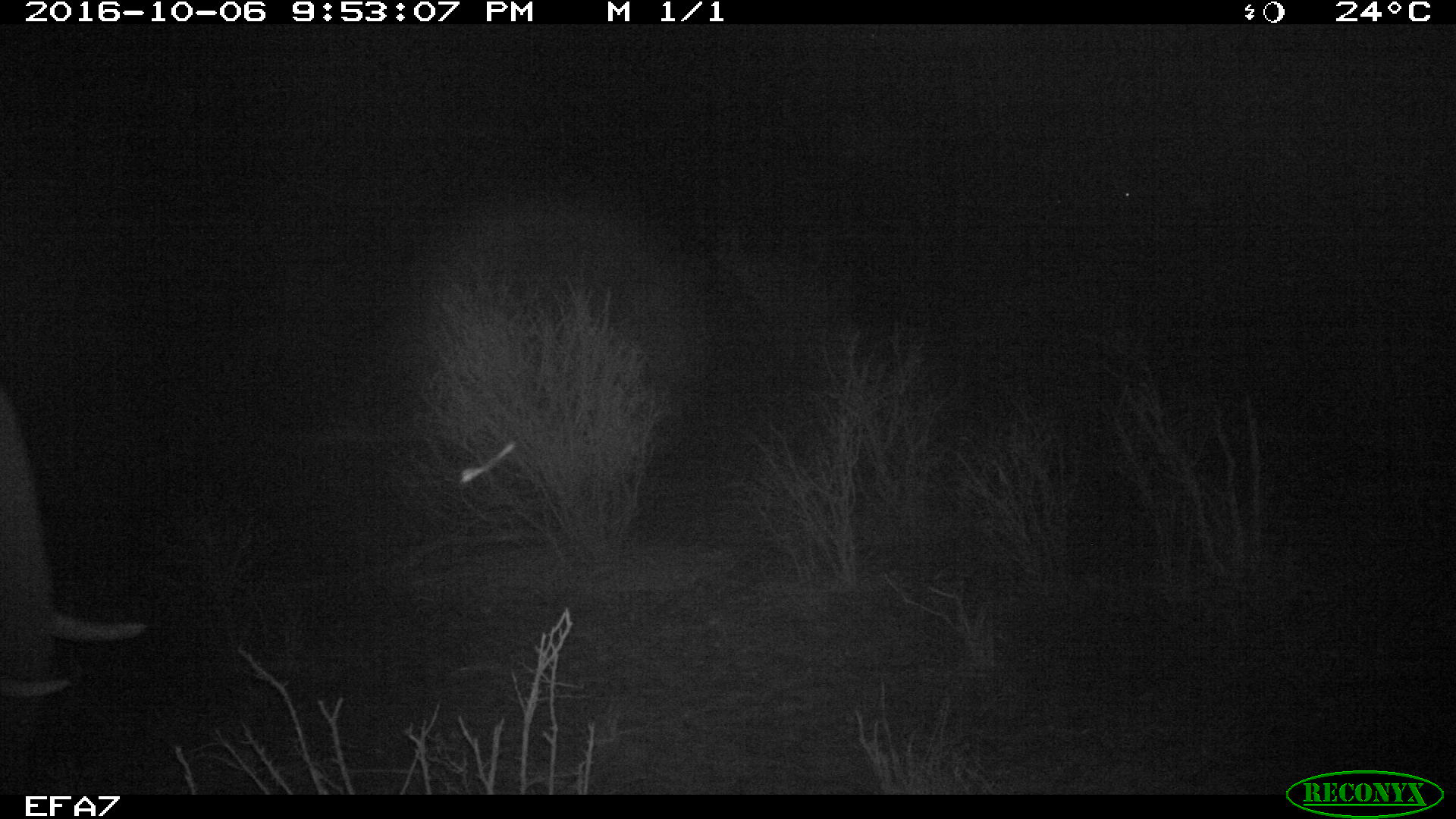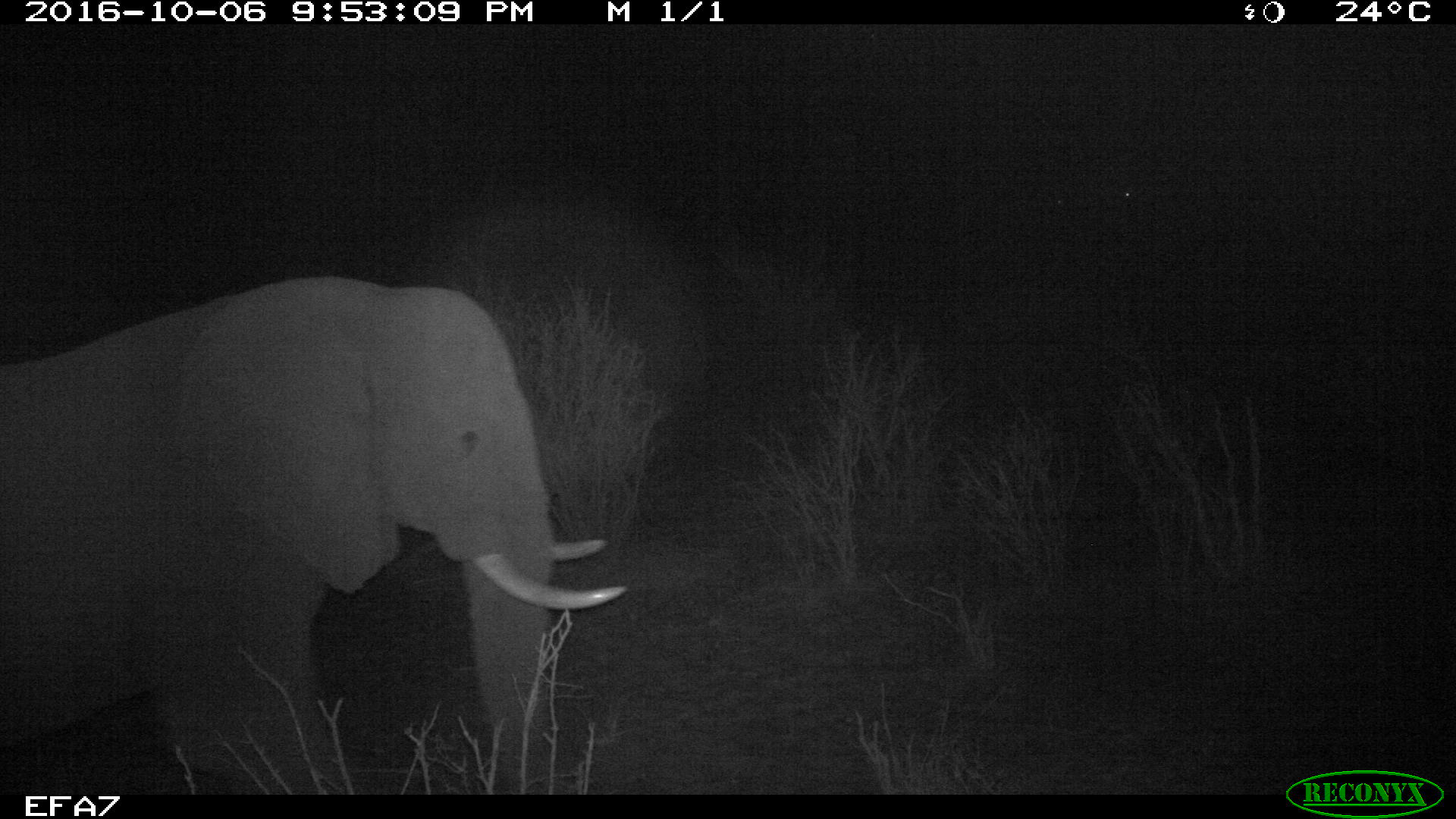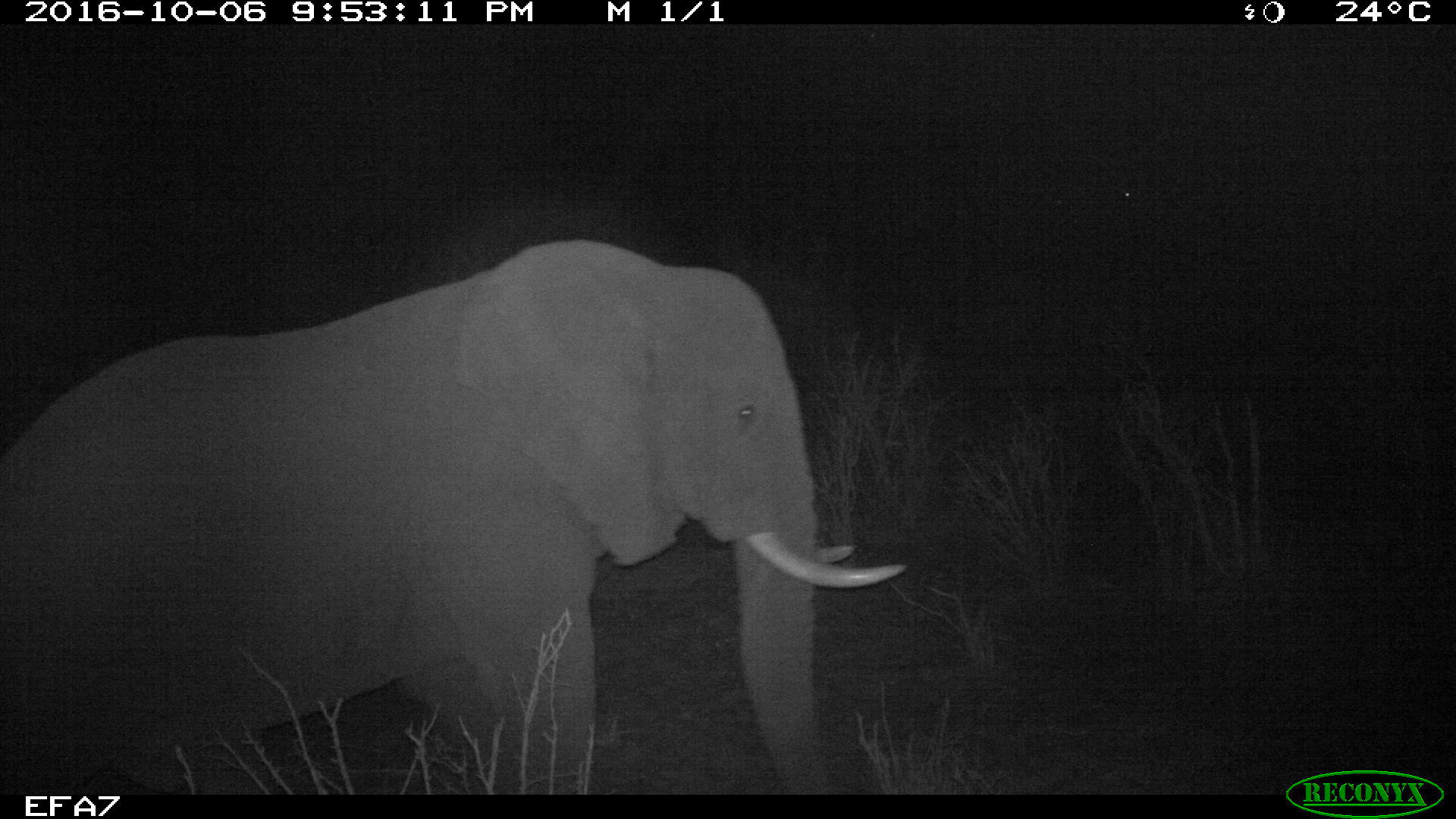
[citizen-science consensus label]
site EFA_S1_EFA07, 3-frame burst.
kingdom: Animalia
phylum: Chordata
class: Mammalia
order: Proboscidea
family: Elephantidae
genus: Loxodonta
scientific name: Loxodonta africana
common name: african bush elephant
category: elephant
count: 1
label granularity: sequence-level